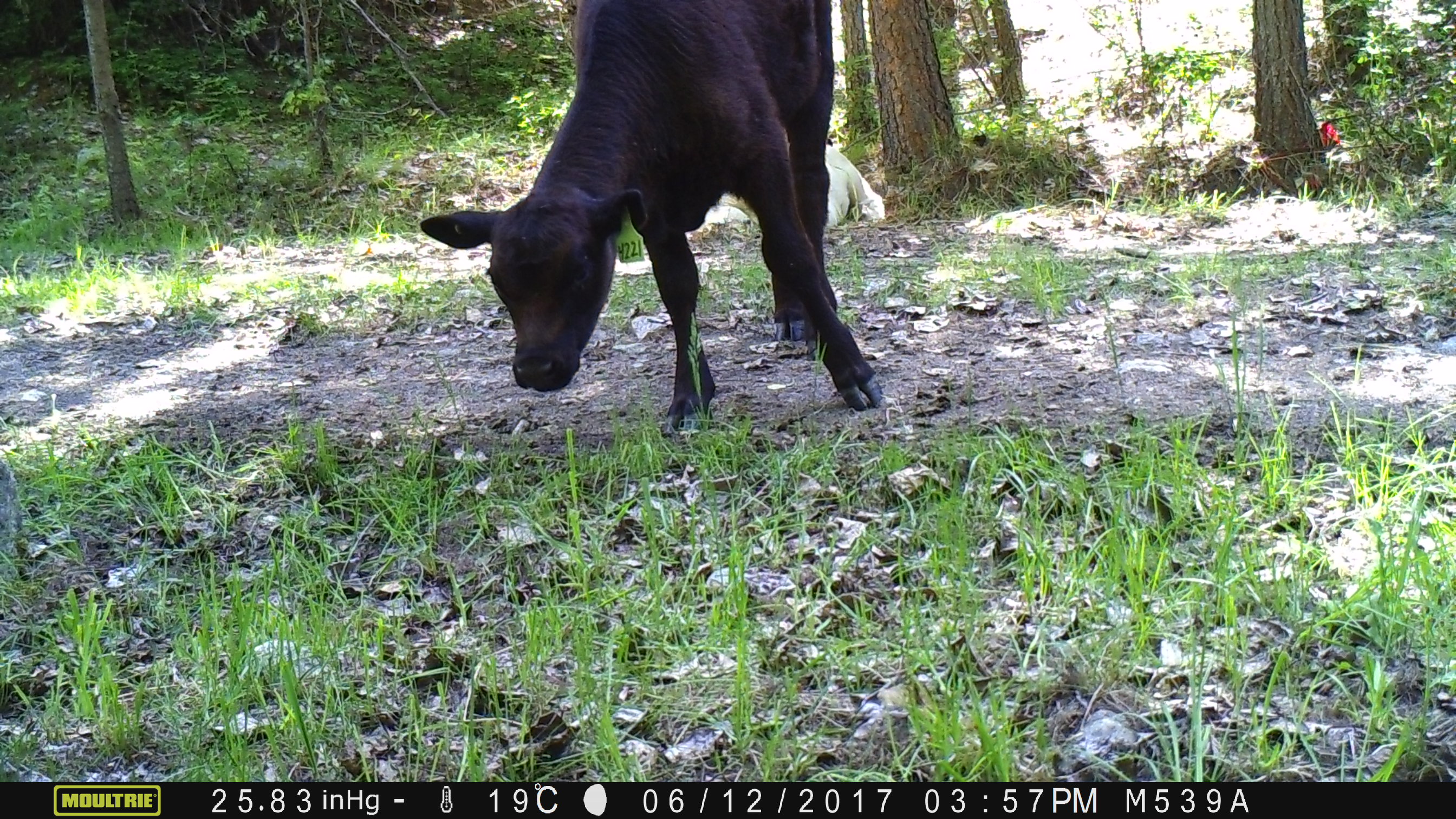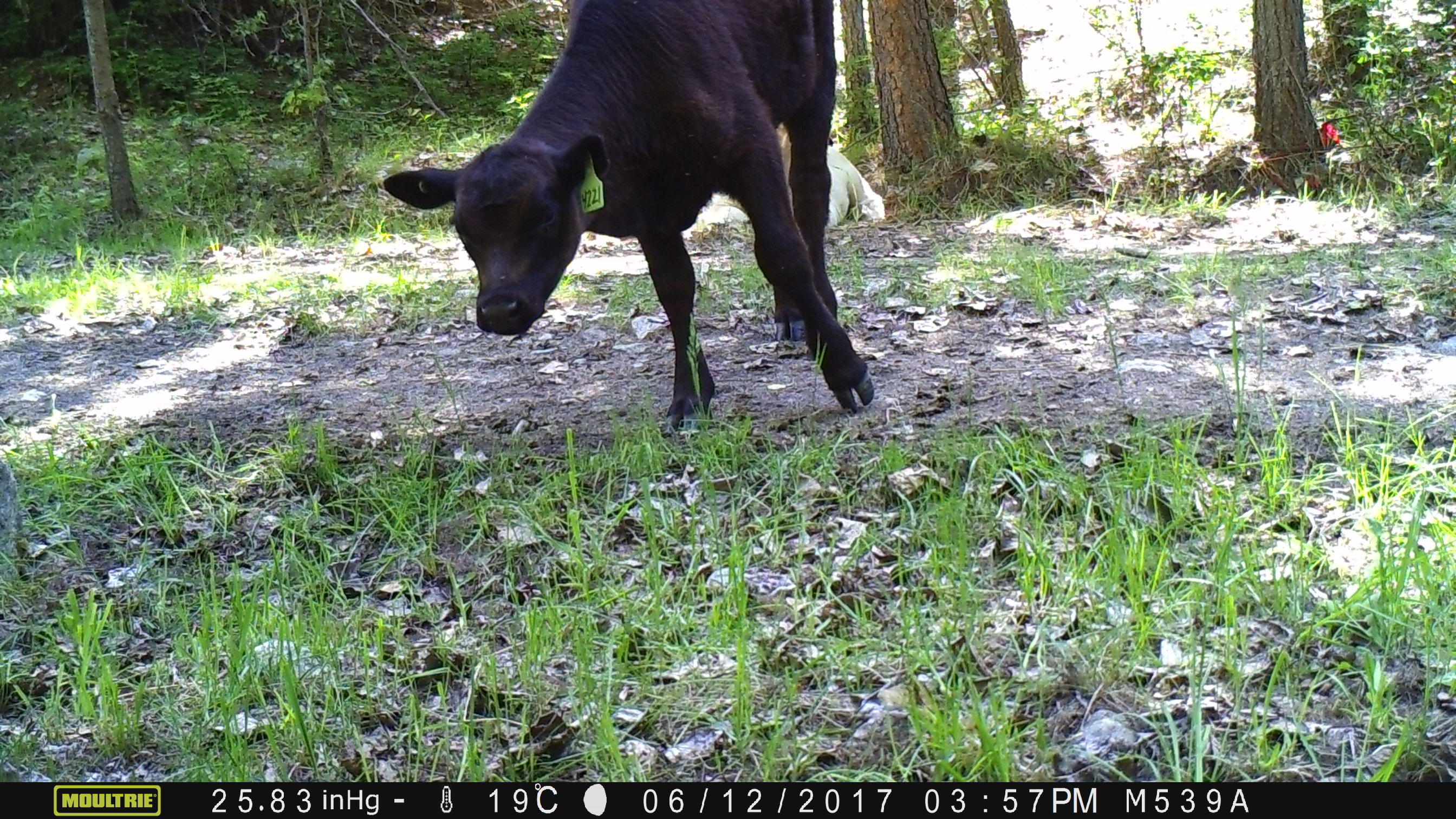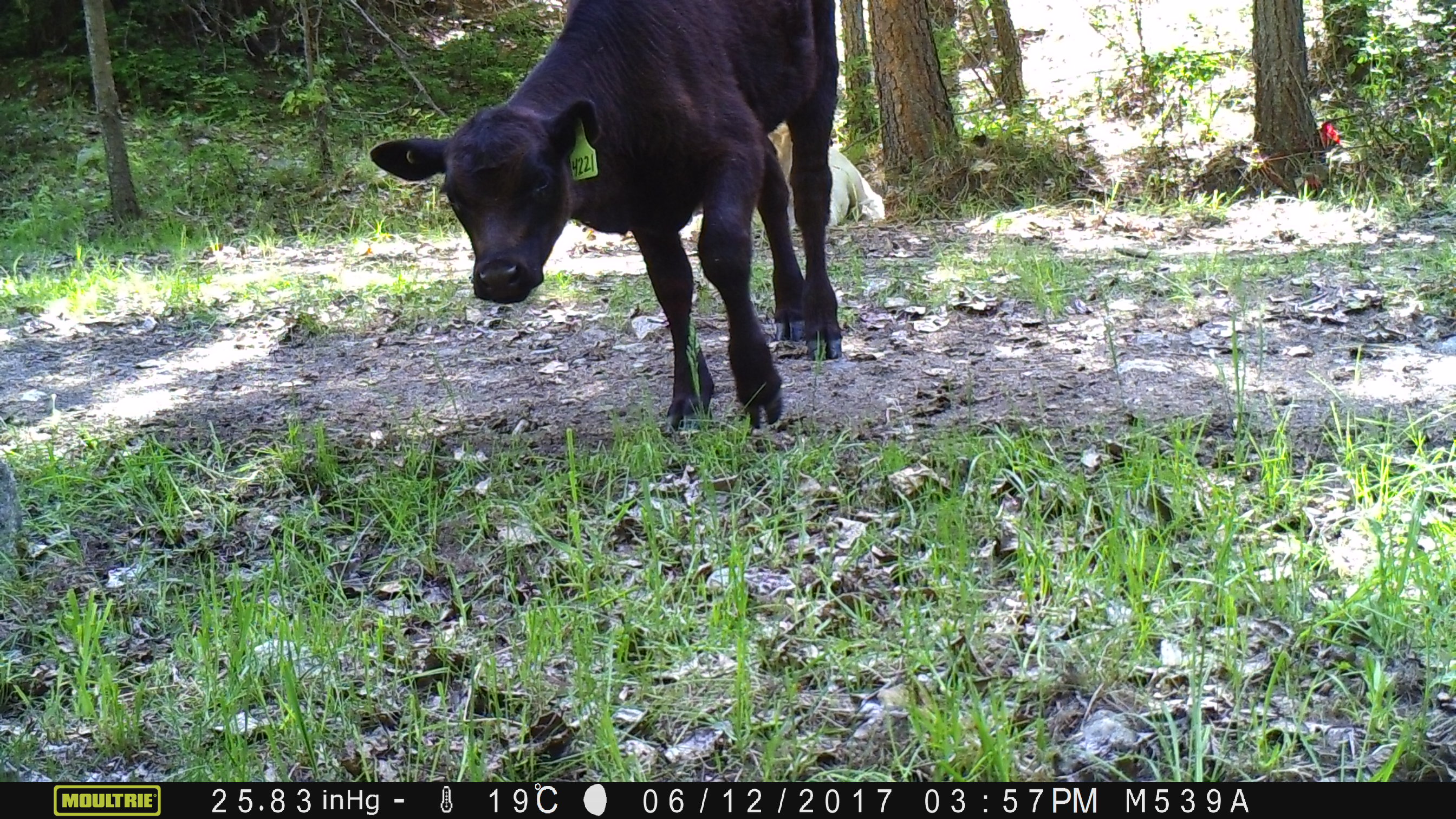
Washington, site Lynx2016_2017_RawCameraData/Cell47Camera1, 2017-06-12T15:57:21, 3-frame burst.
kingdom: Animalia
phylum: Chordata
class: Mammalia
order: Artiodactyla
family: Bovidae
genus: Bos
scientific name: Bos taurus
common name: domestic cattle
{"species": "domestic cattle (Bos taurus)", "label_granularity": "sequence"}